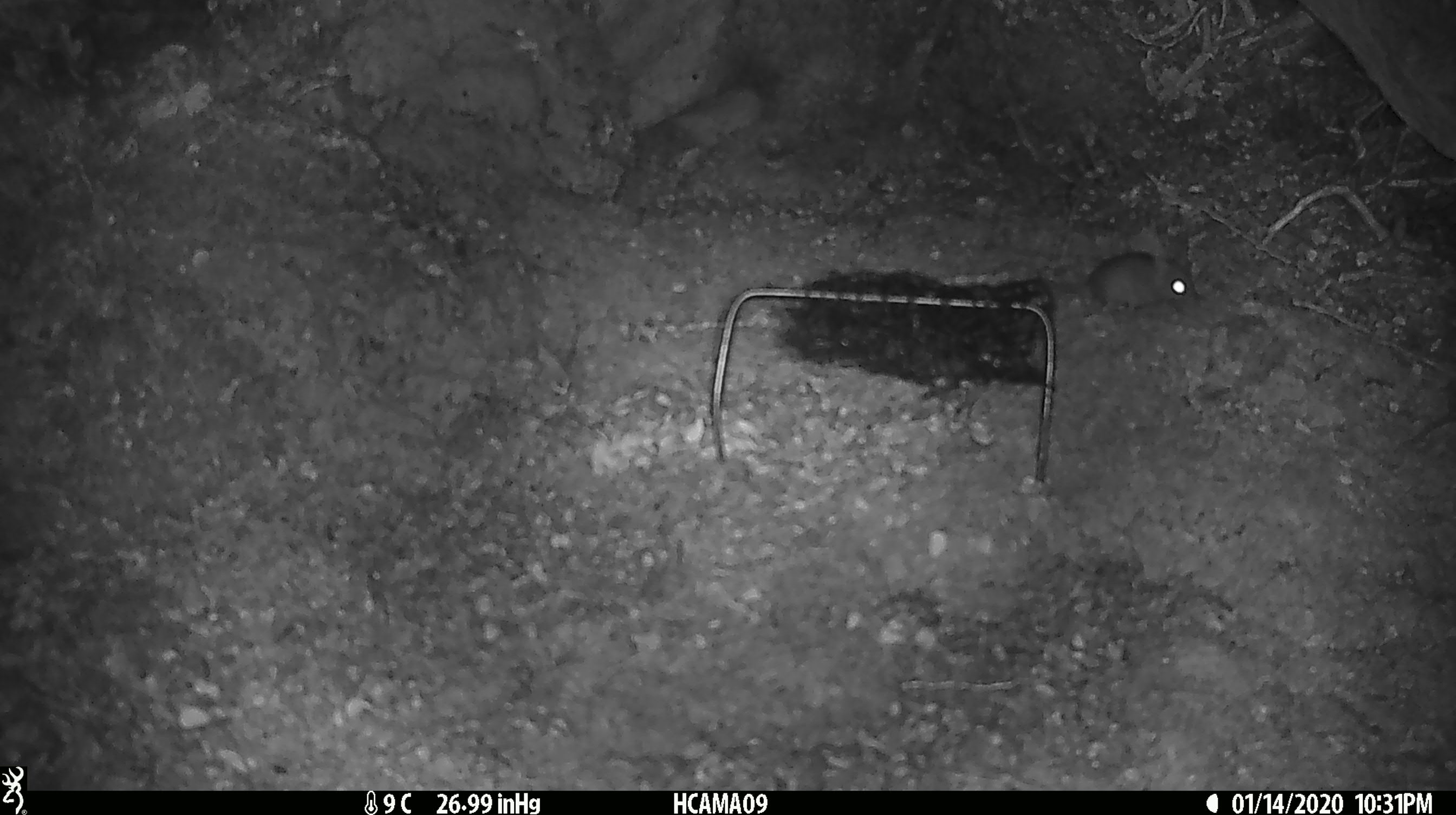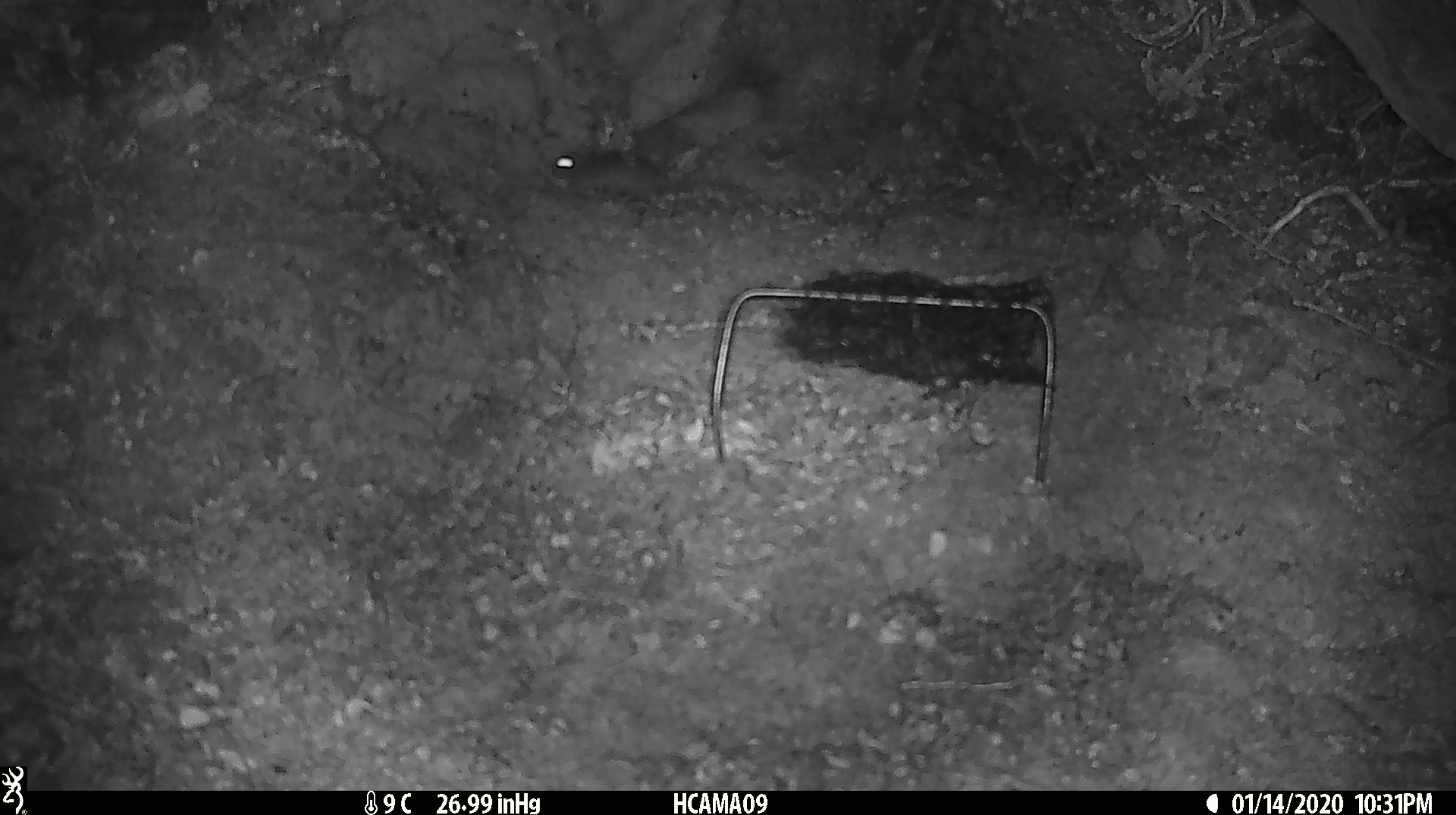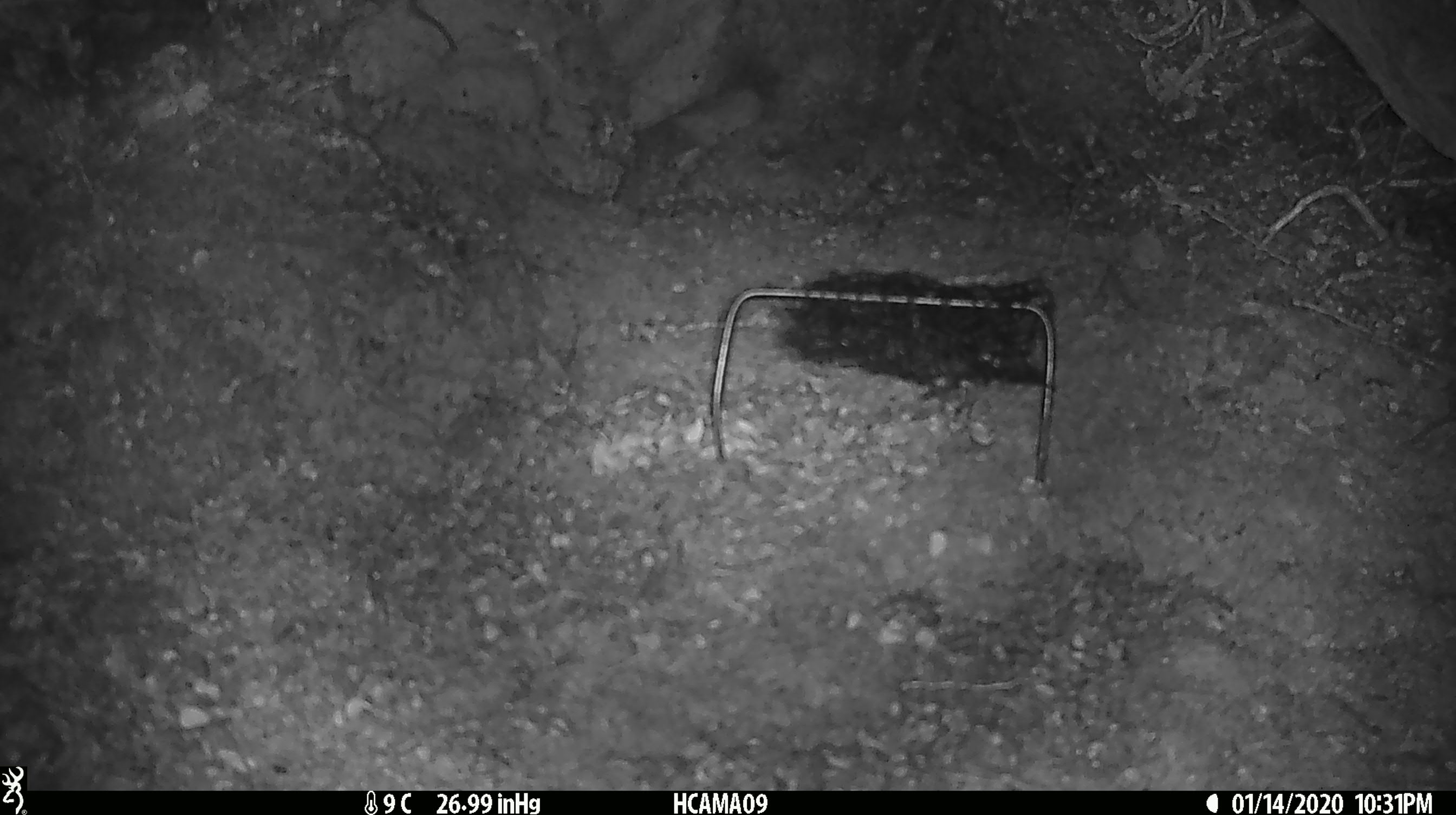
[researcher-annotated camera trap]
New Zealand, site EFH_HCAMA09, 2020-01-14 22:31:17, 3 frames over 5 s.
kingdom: Animalia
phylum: Chordata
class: Mammalia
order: Rodentia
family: Muridae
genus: Mus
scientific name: Mus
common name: mouse